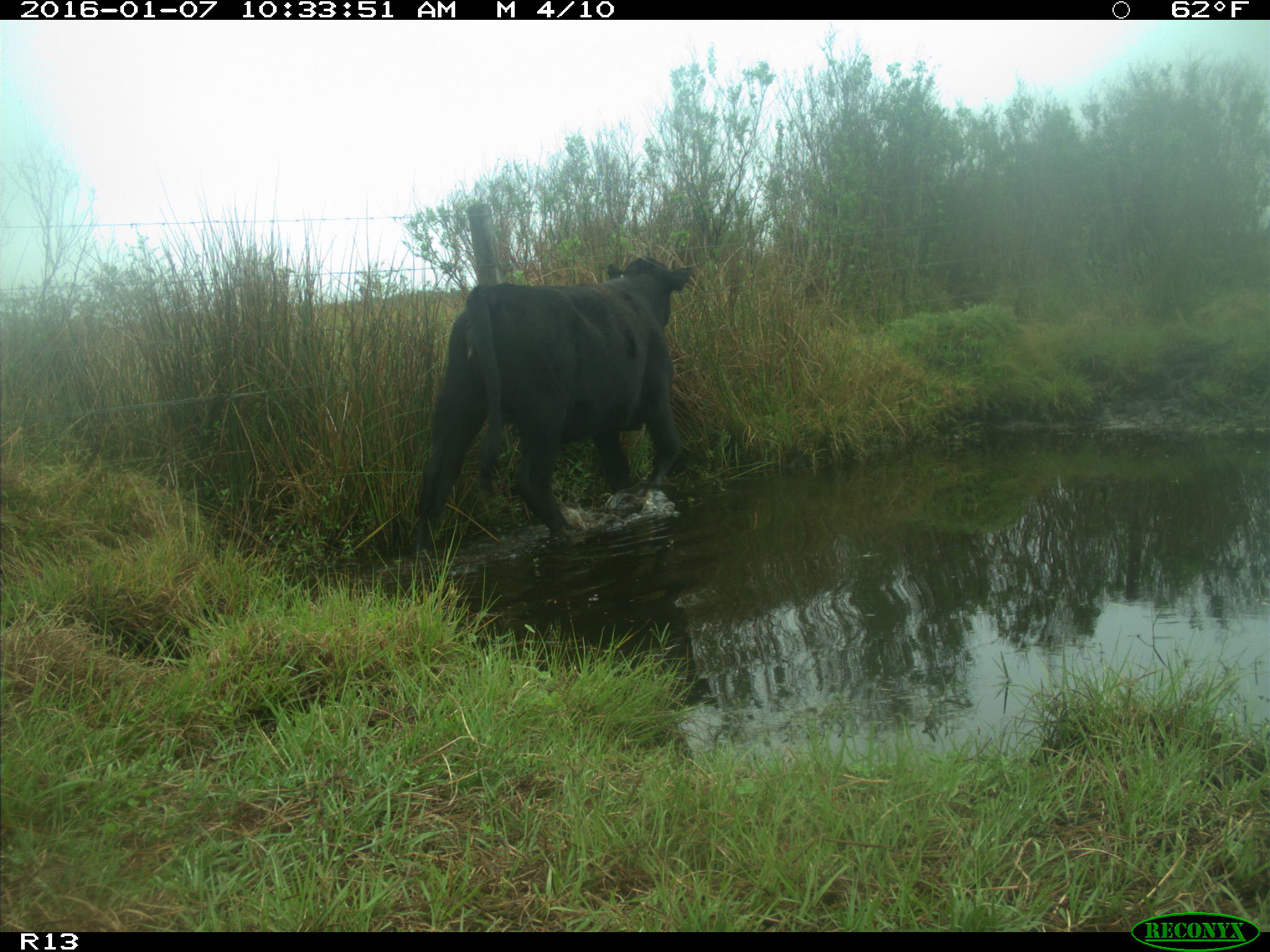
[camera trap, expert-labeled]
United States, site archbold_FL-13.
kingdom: Animalia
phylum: Chordata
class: Mammalia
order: Artiodactyla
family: Bovidae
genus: Bos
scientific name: Bos taurus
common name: domestic cow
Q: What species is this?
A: Bos taurus (domestic cow).